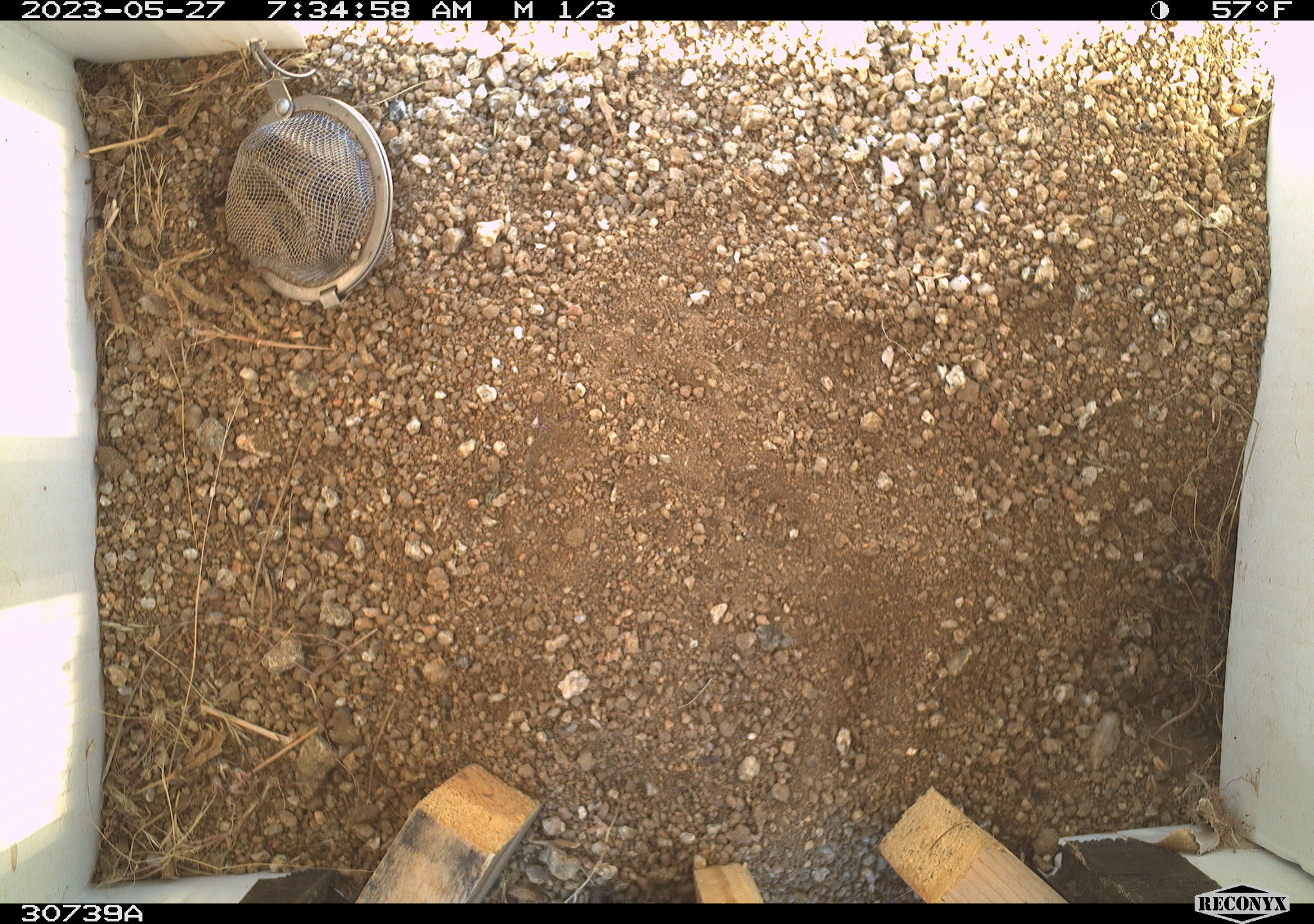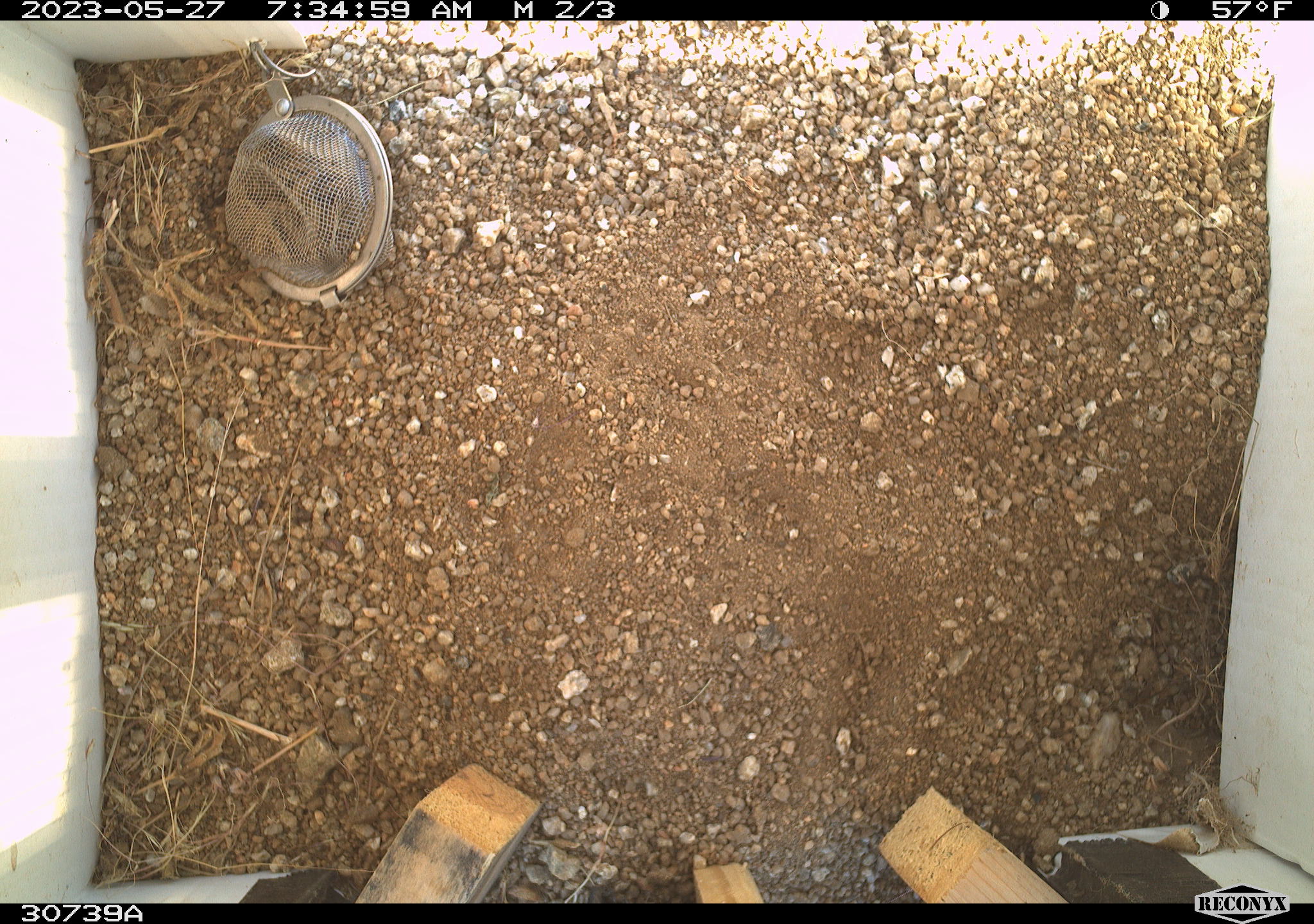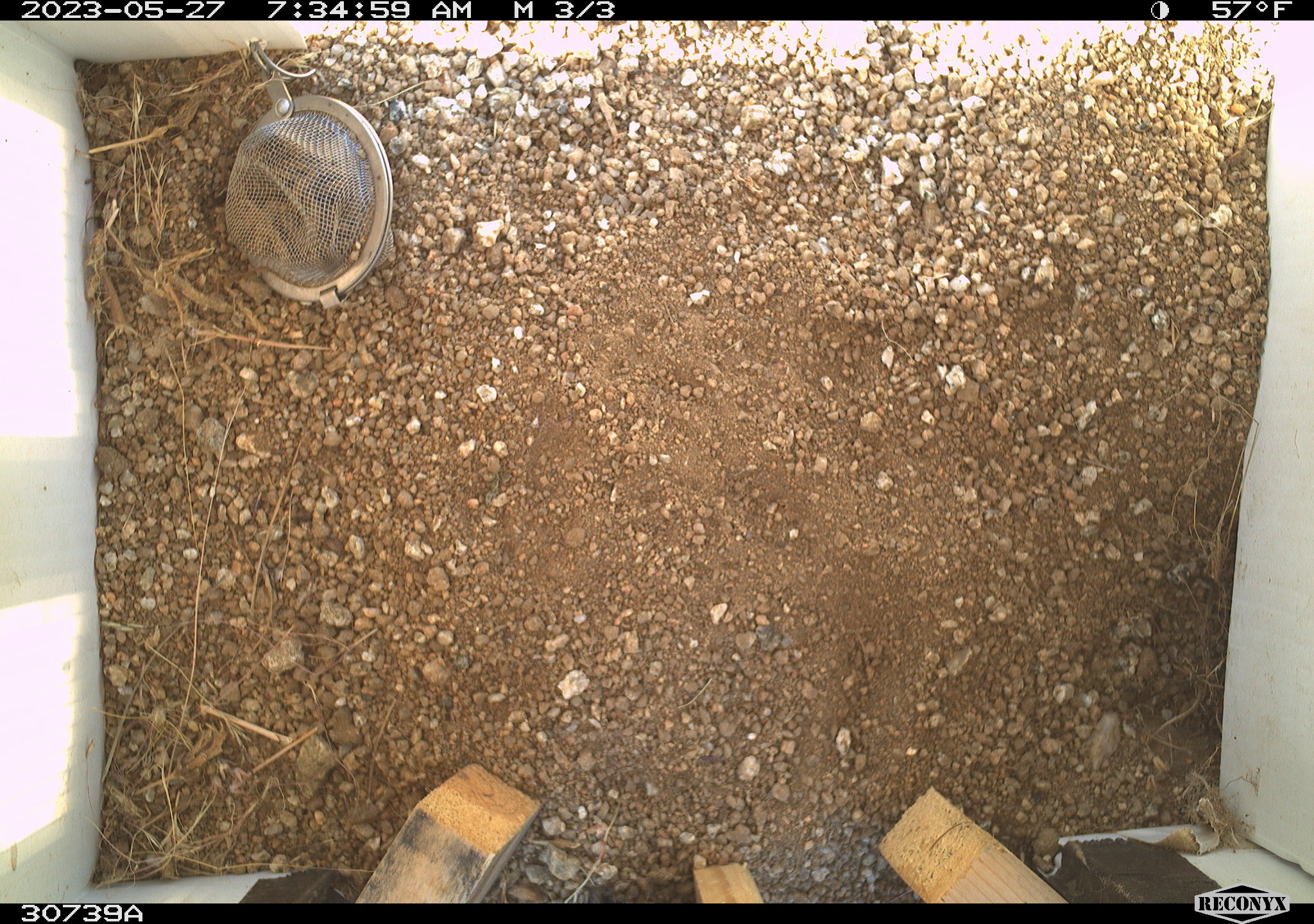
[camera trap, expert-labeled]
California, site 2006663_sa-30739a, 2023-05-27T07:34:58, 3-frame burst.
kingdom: Animalia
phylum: Chordata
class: Mammalia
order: Rodentia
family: Sciuridae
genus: Ammospermophilus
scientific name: Ammospermophilus leucurus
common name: white-tailed antelope squirrel